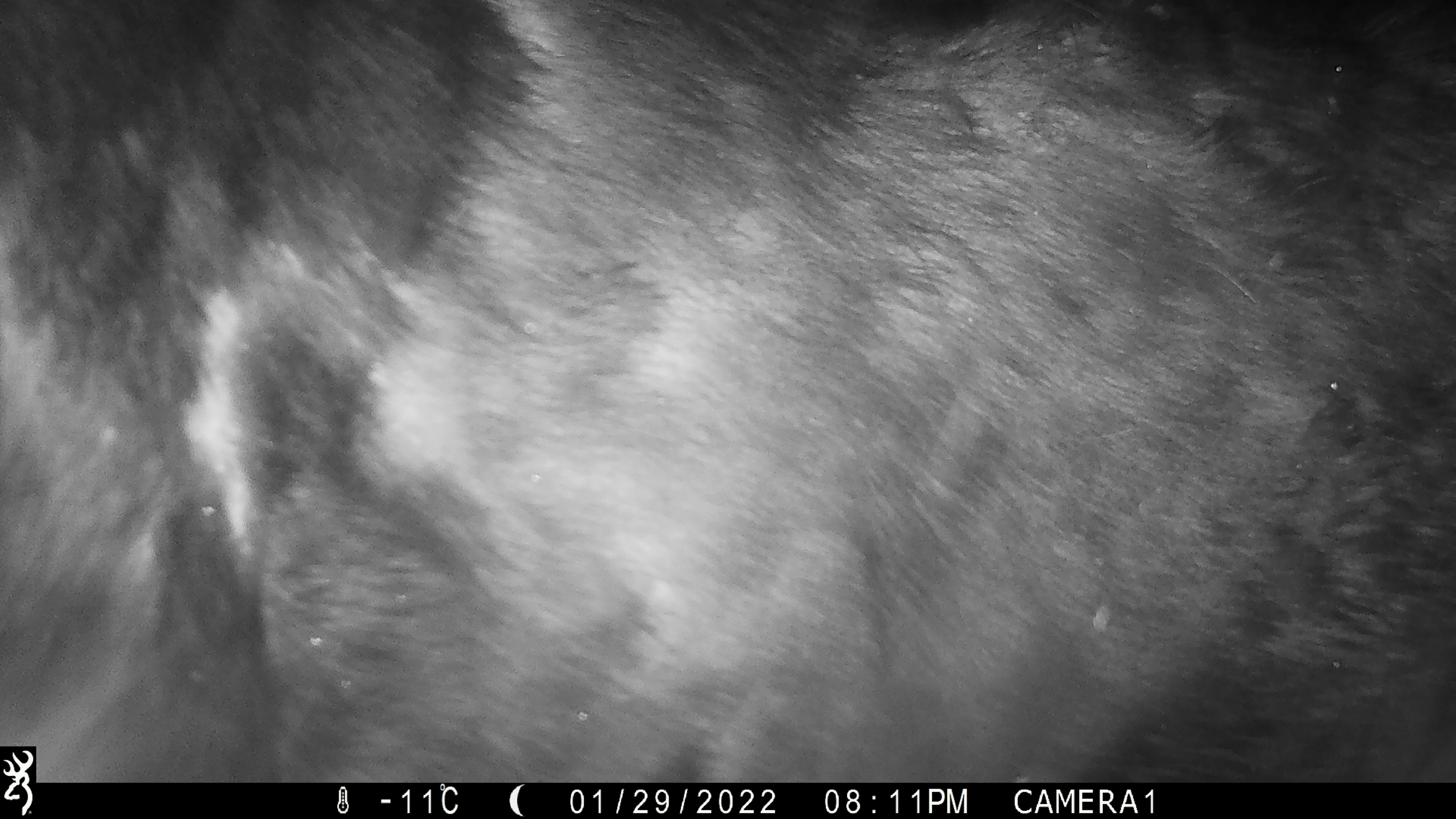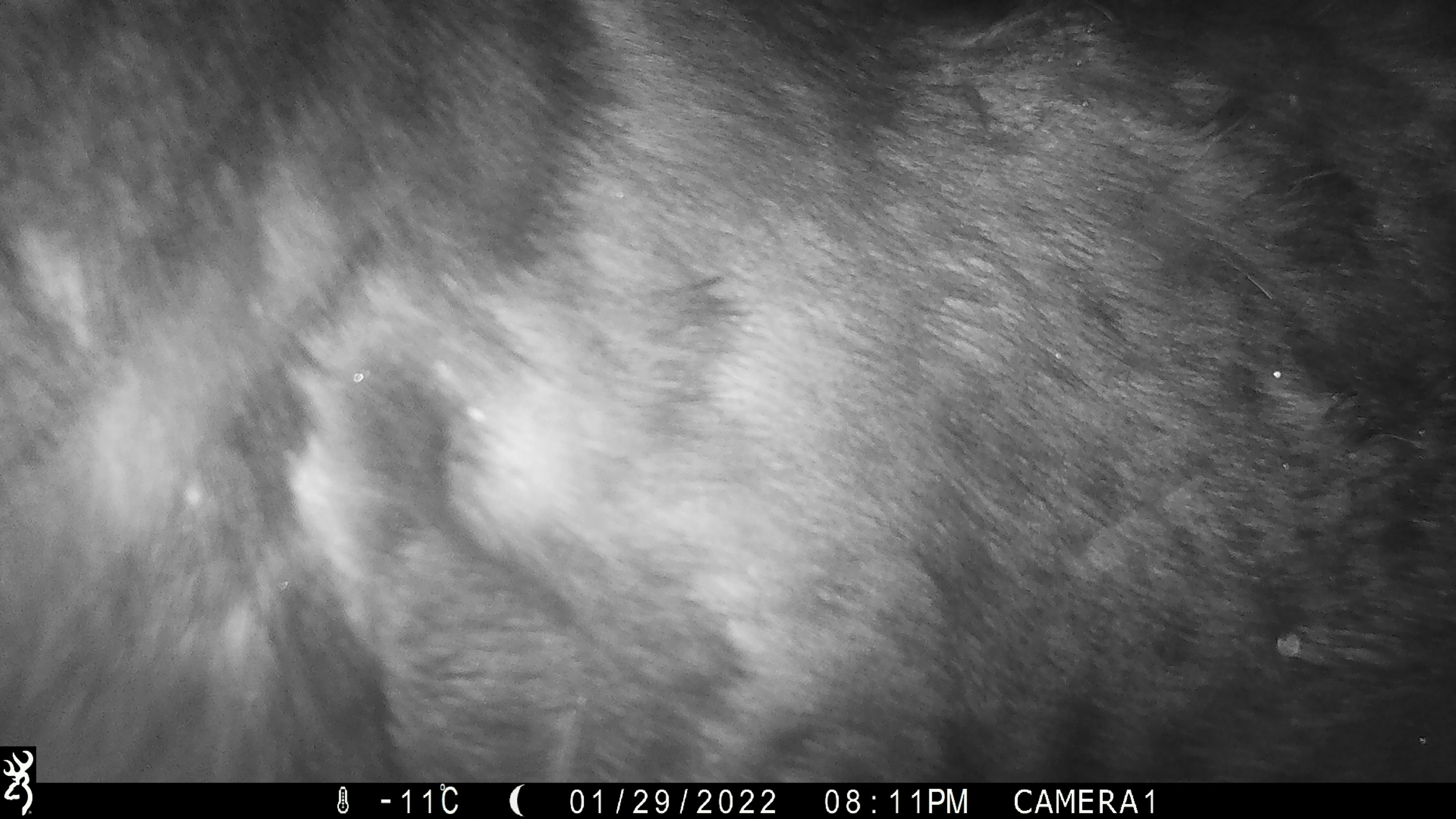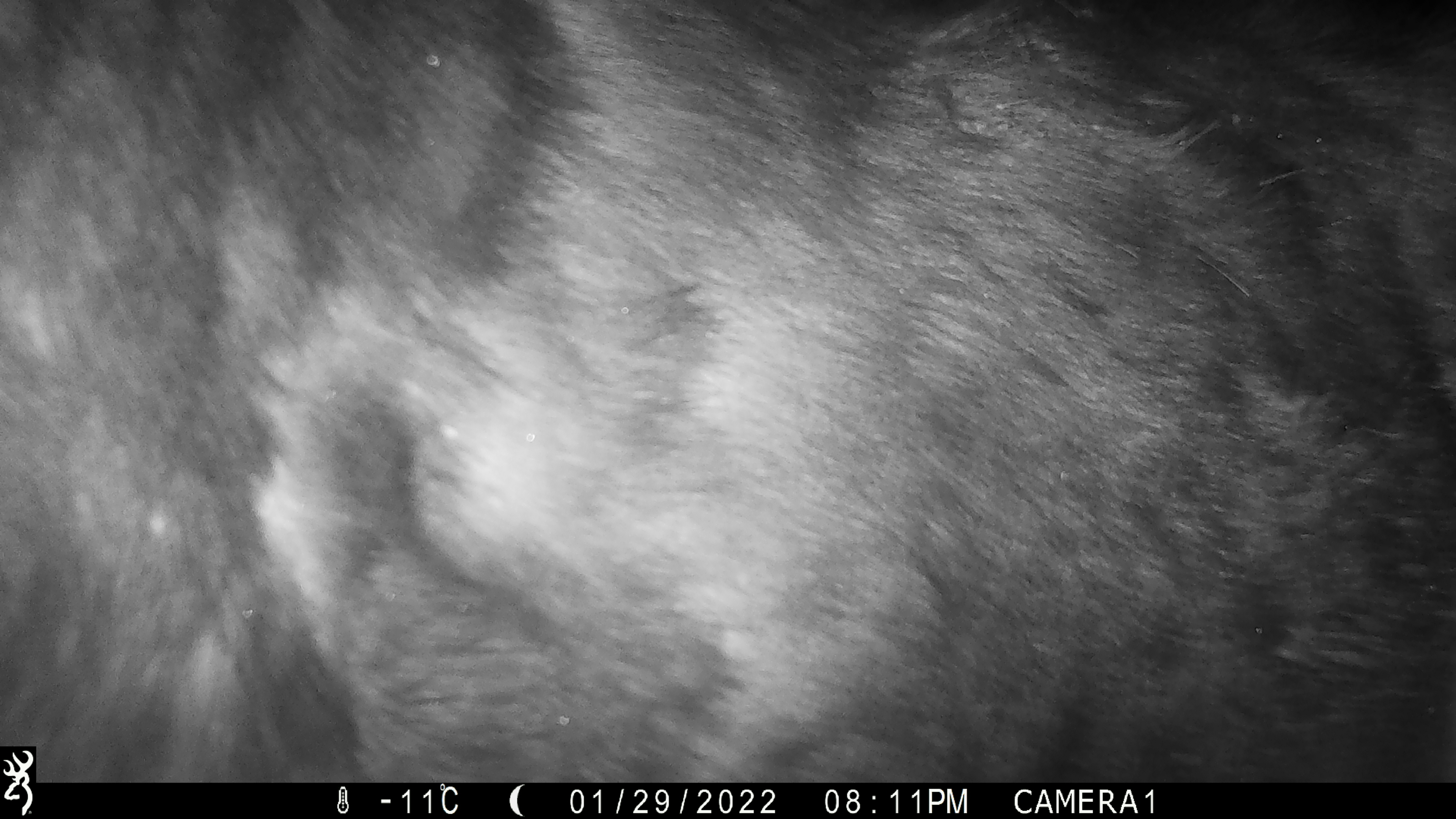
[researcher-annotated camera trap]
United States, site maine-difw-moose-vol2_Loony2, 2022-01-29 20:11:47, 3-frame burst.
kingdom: Animalia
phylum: Chordata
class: Mammalia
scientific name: Mammalia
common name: mammal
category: mammal sp.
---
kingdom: Animalia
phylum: Chordata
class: Mammalia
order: Artiodactyla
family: Cervidae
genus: Alces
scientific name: Alces alces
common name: moose